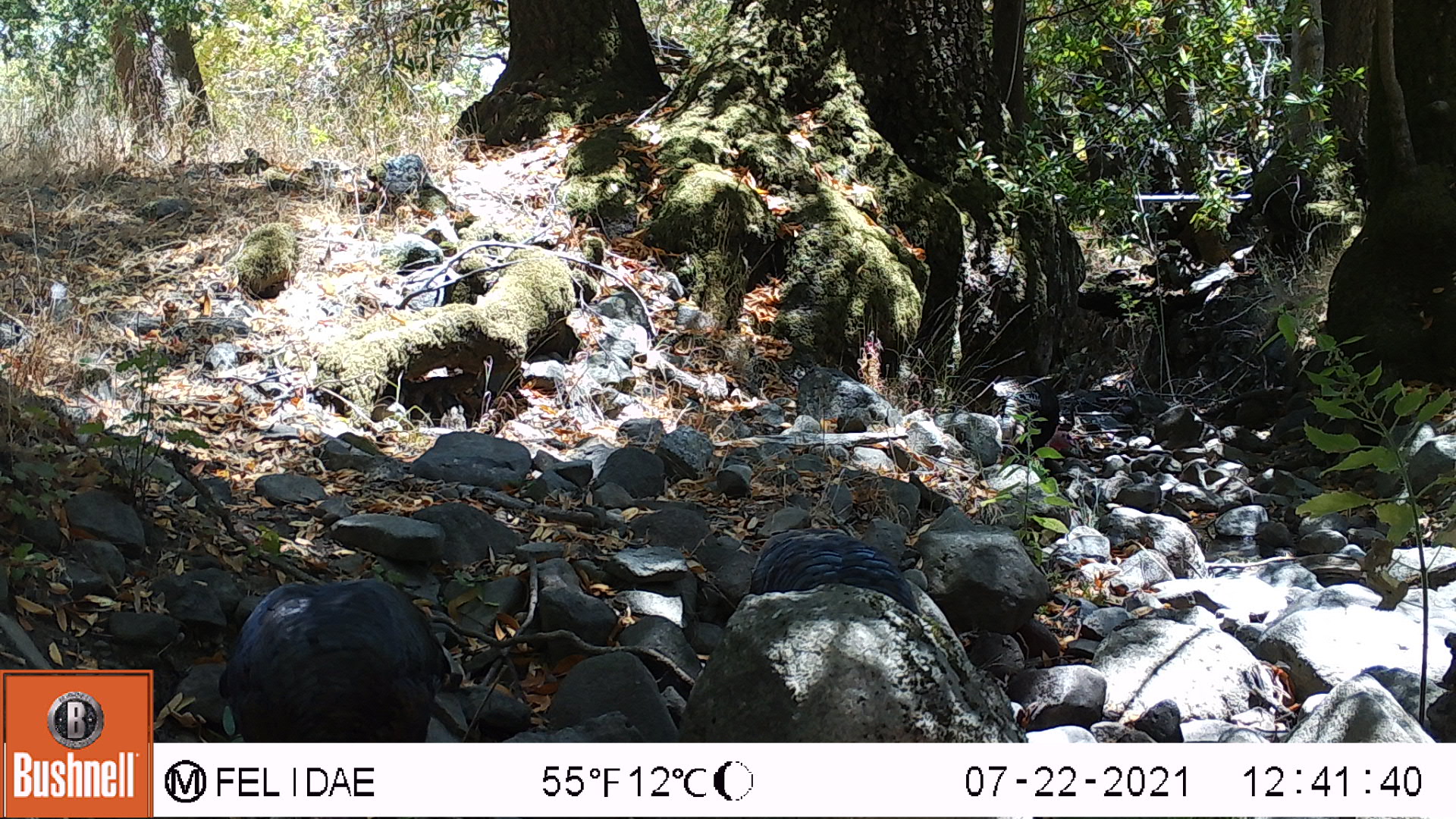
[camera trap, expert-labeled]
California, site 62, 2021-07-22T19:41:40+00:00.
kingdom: Animalia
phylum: Chordata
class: Aves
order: Galliformes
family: Phasianidae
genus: Meleagris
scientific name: Meleagris gallopavo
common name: turkey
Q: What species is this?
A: Turkey (Meleagris gallopavo).